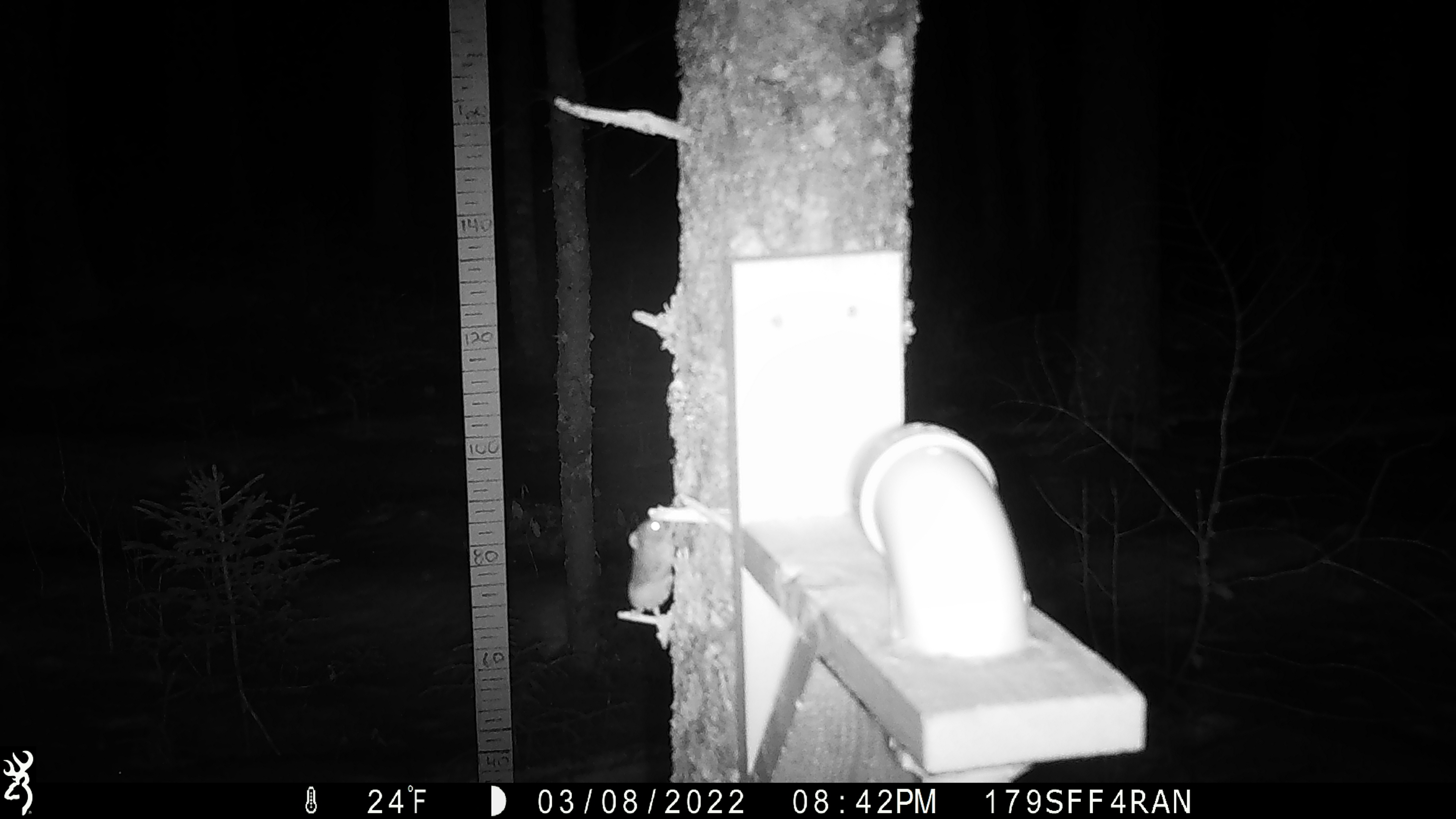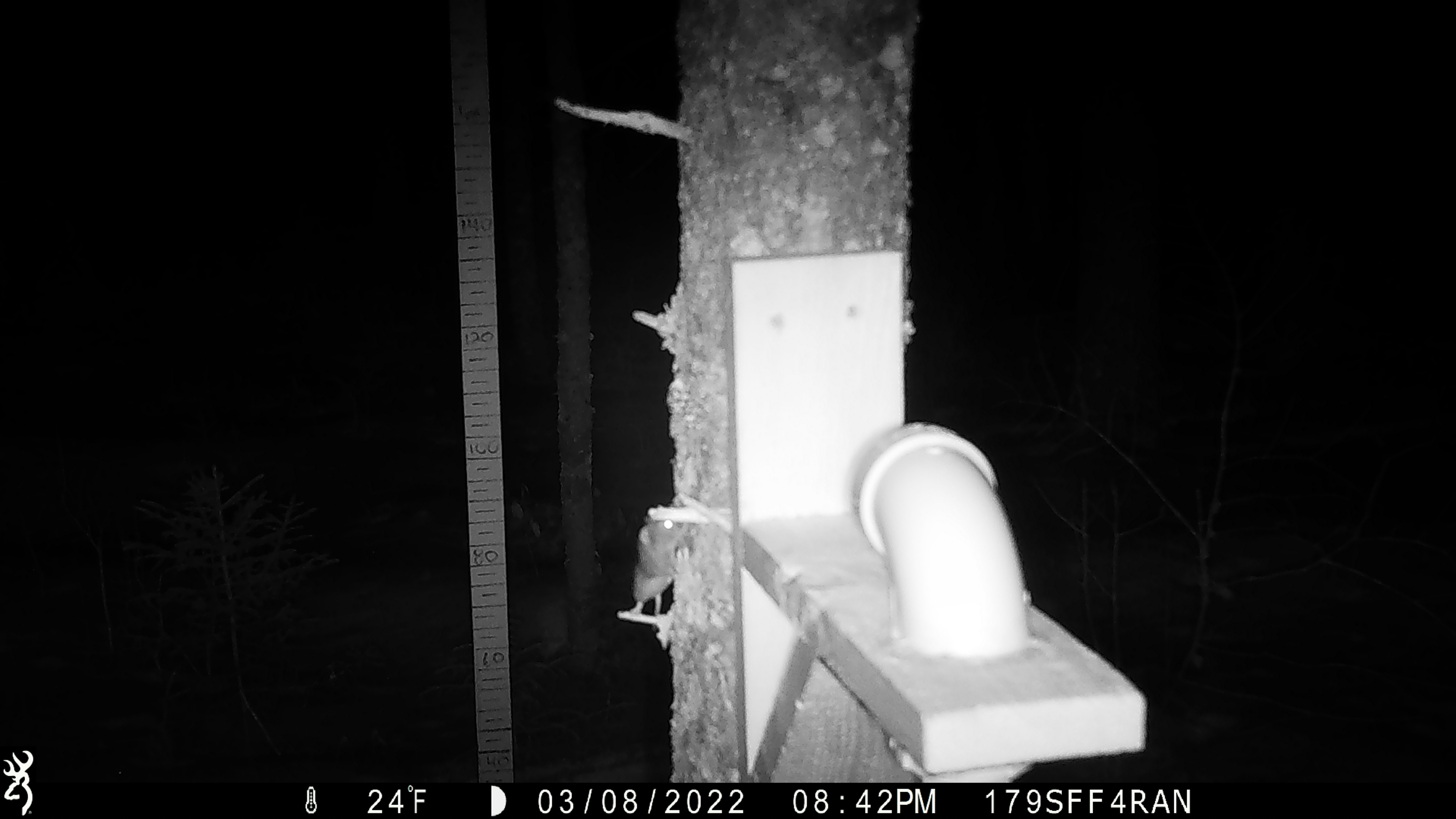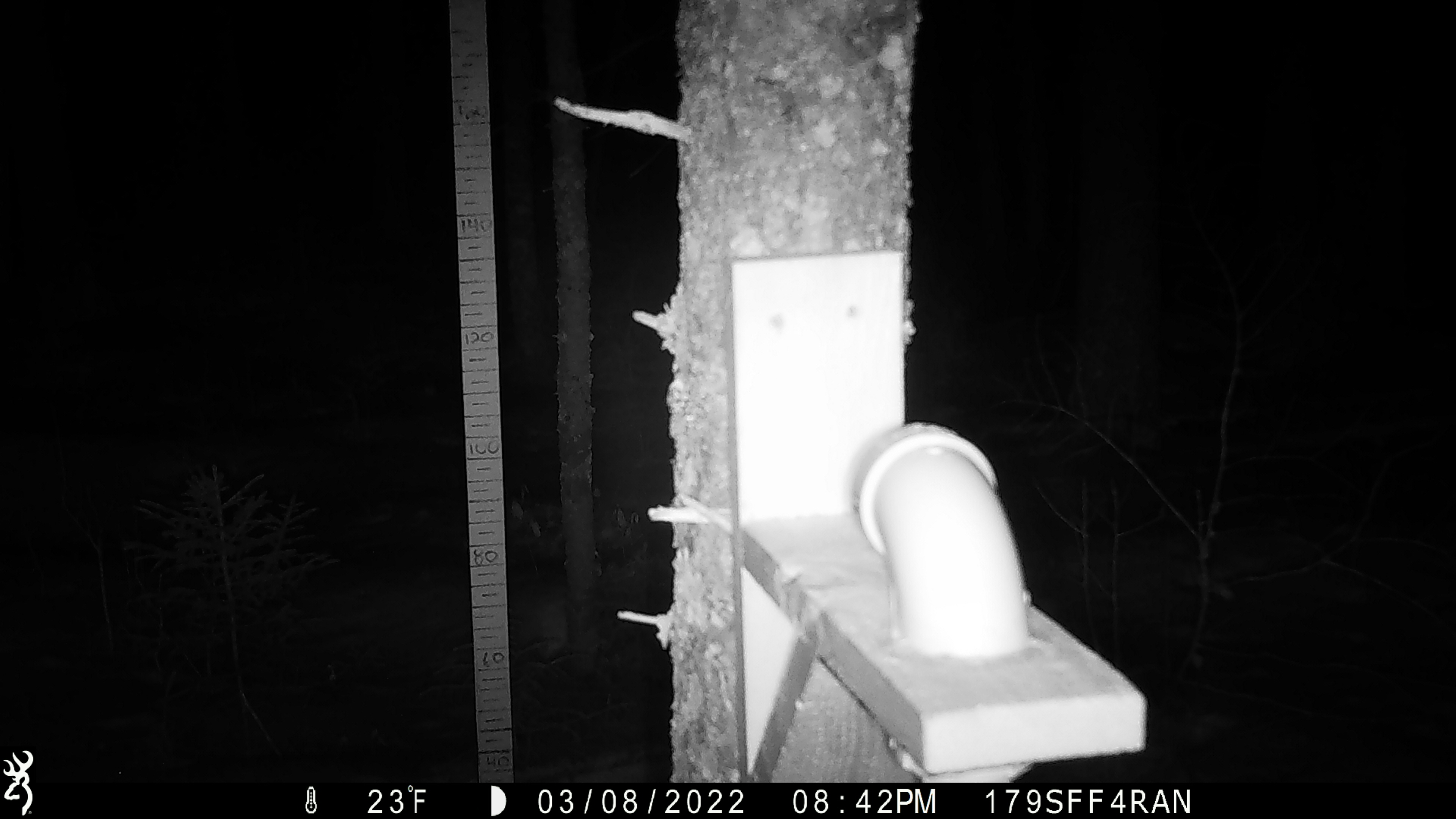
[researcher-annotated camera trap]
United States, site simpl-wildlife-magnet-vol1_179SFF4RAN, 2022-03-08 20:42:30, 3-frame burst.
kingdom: Animalia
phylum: Chordata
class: Mammalia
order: Rodentia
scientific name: Rodentia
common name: mouse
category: mouse sp.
Mouse sp. (mouse) (Rodentia).